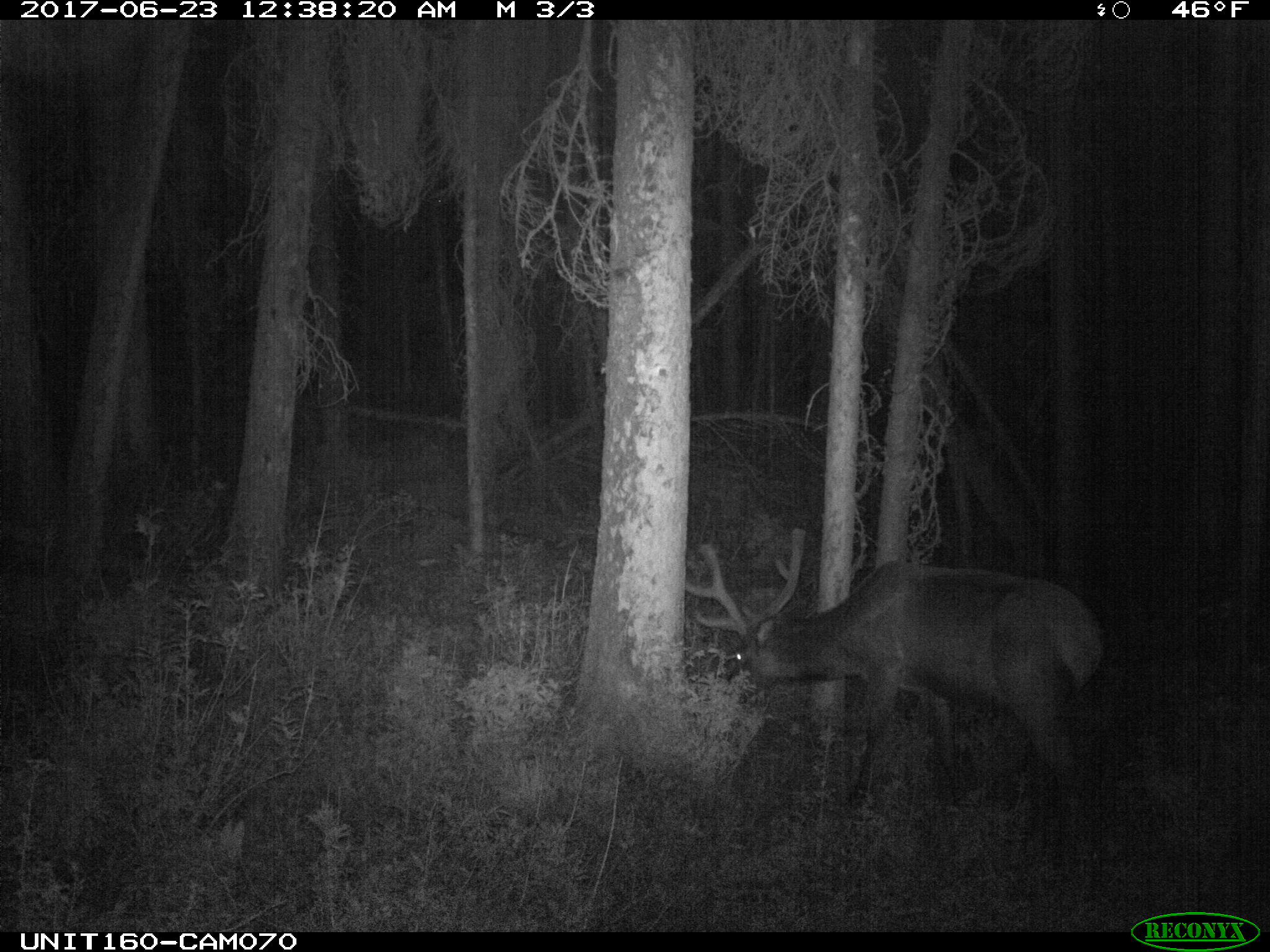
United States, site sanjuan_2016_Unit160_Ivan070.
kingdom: Animalia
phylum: Chordata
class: Mammalia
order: Artiodactyla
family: Cervidae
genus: Cervus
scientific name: Cervus elaphus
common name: red deer